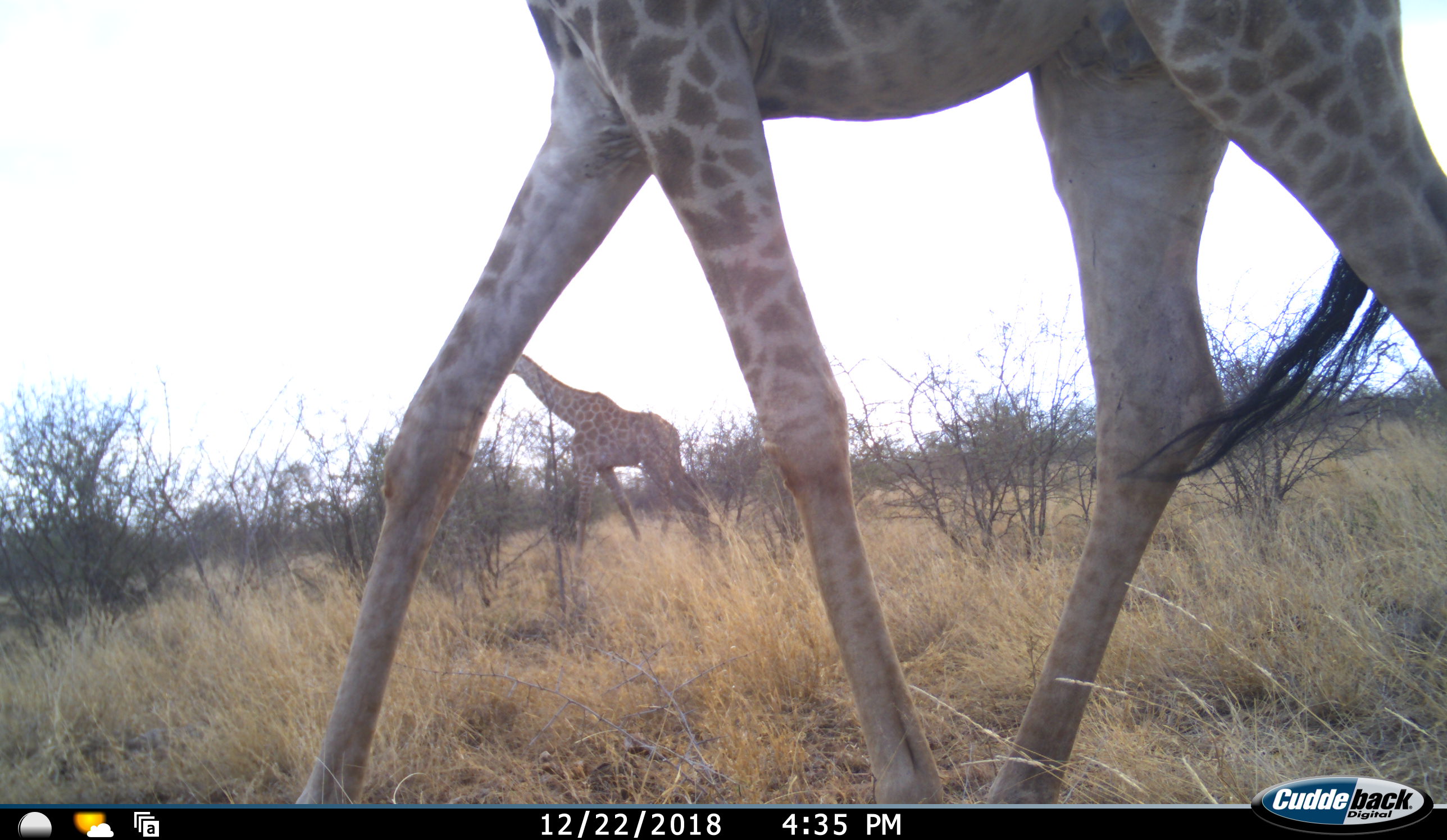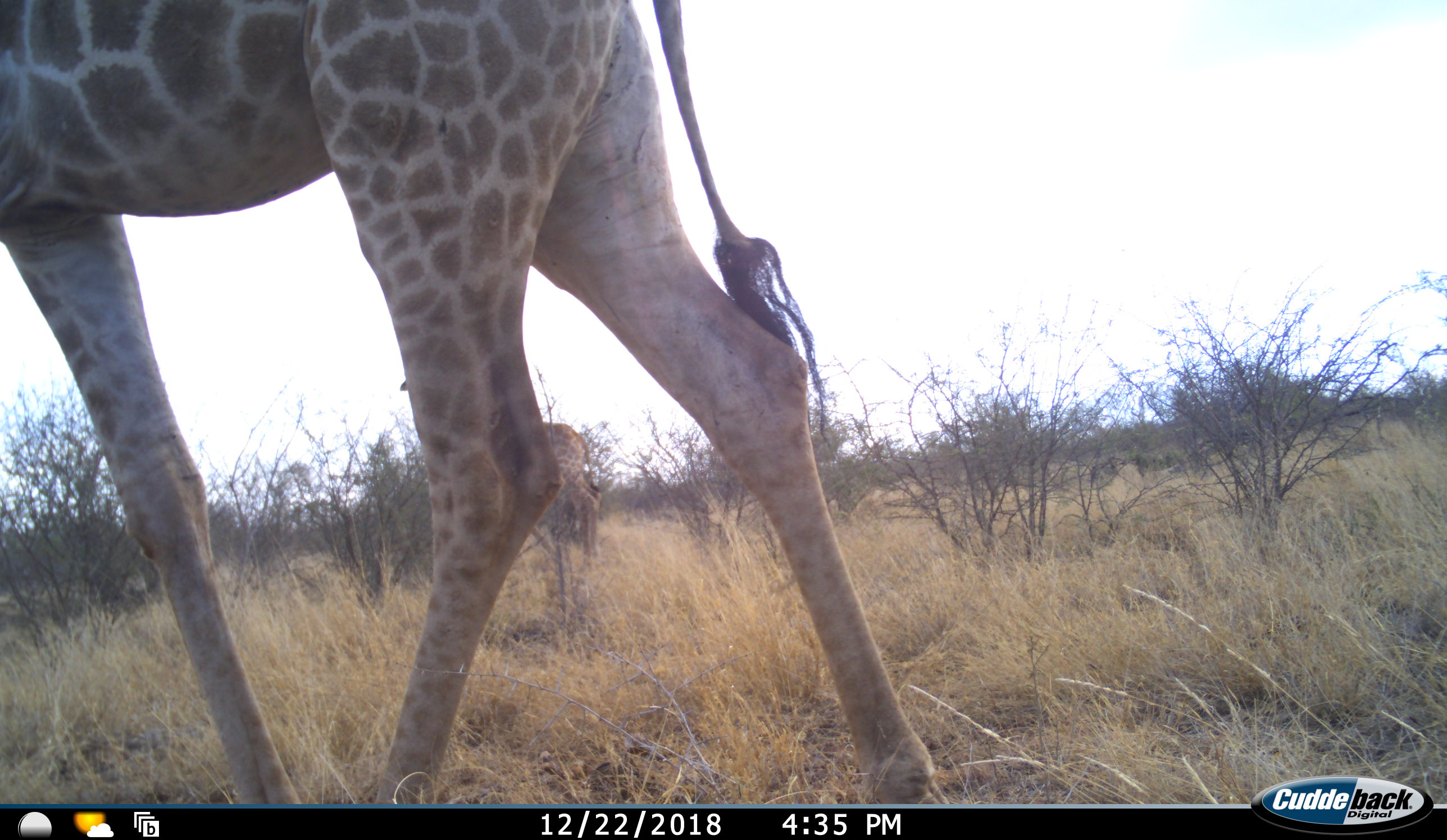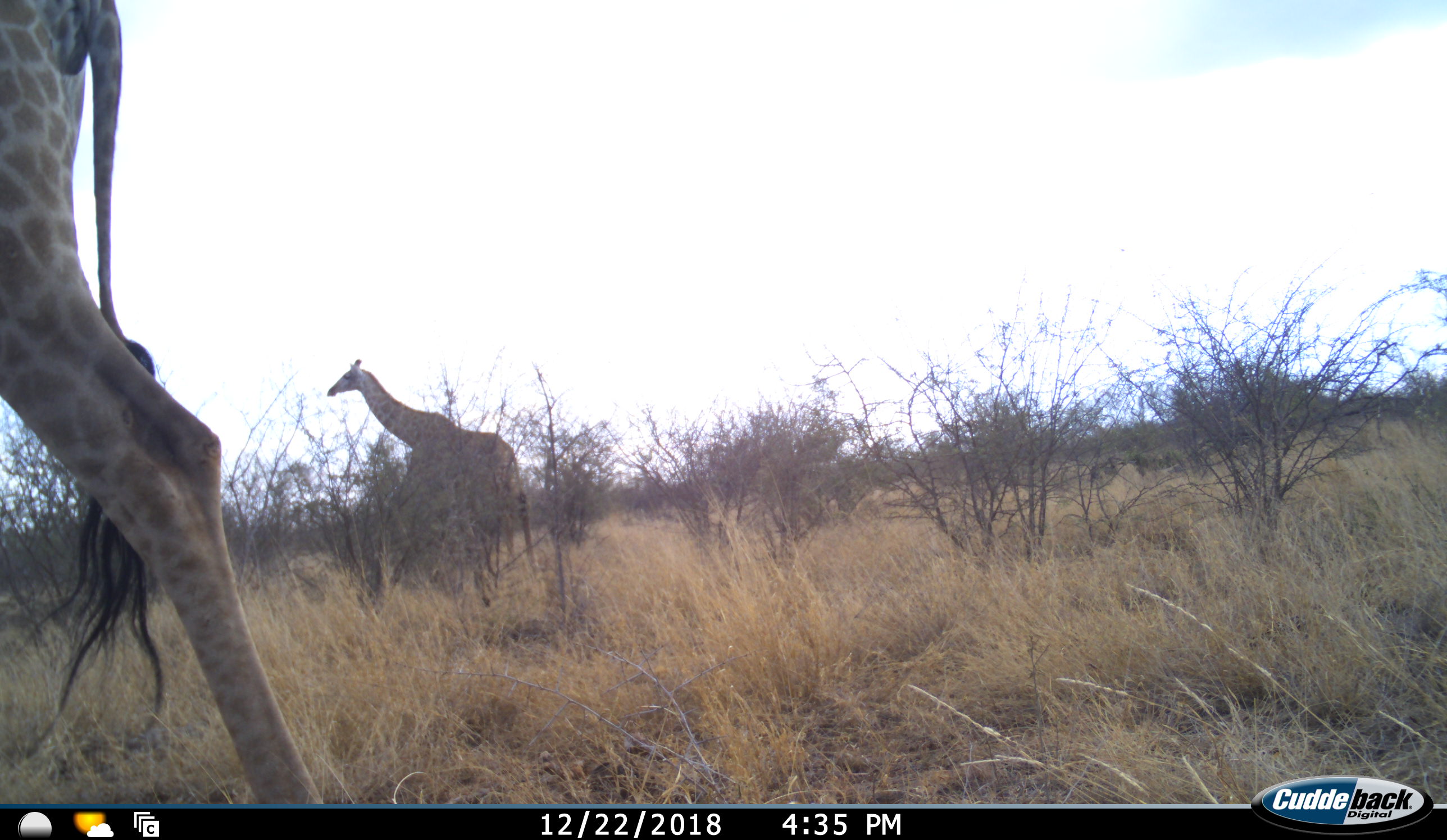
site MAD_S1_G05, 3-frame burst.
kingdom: Animalia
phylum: Chordata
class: Mammalia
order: Artiodactyla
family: Giraffidae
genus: Giraffa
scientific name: Giraffa camelopardalis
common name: giraffe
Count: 2.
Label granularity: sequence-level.